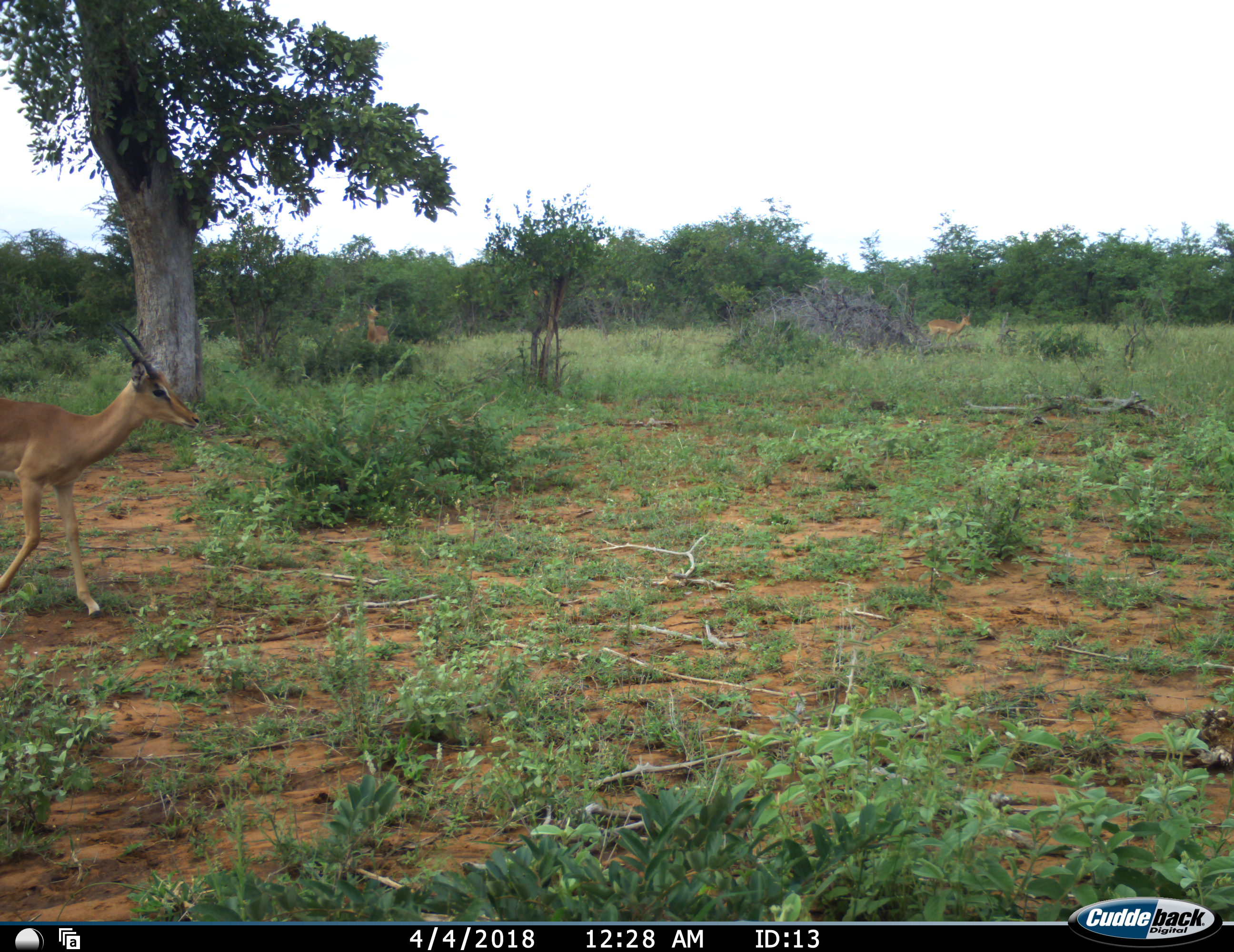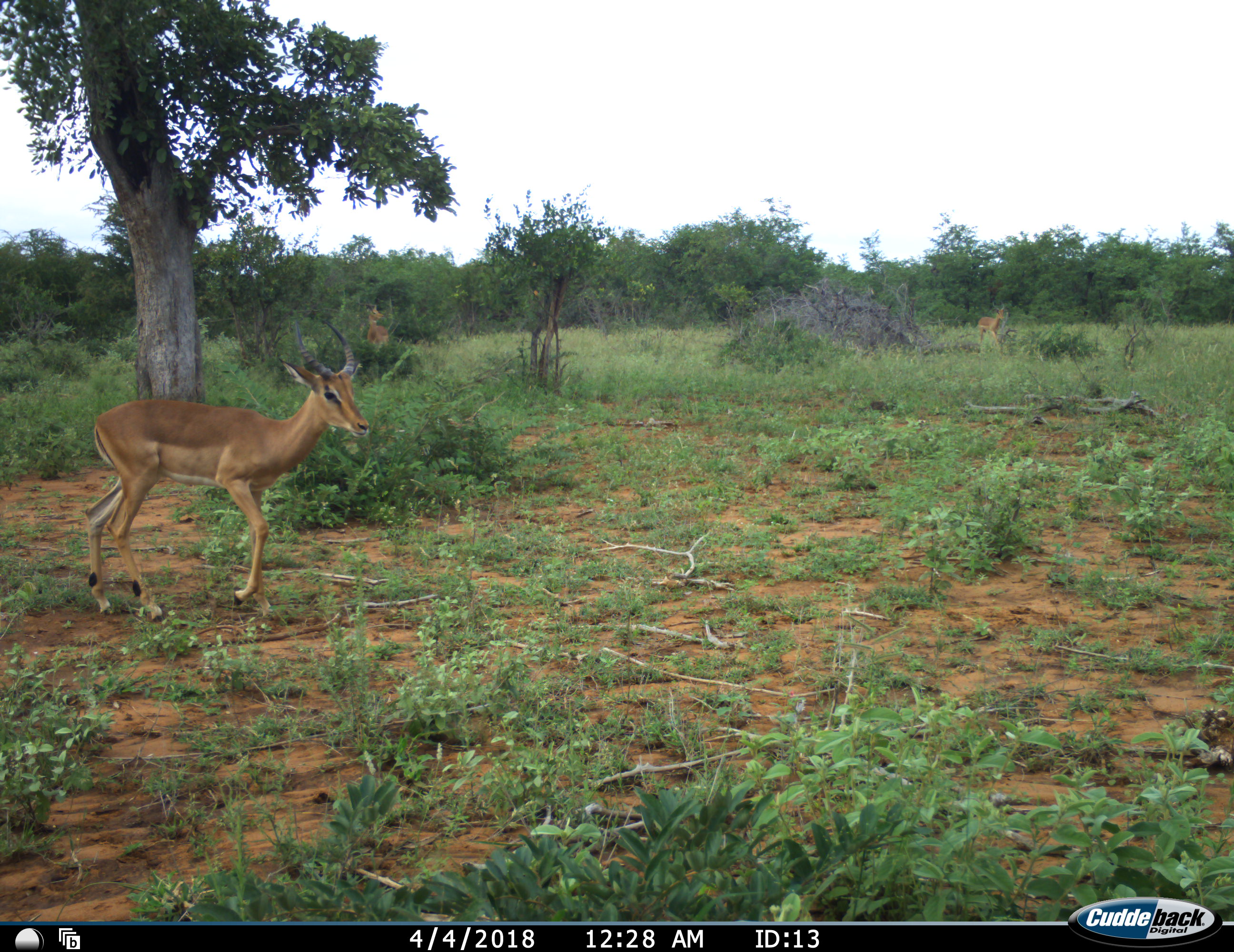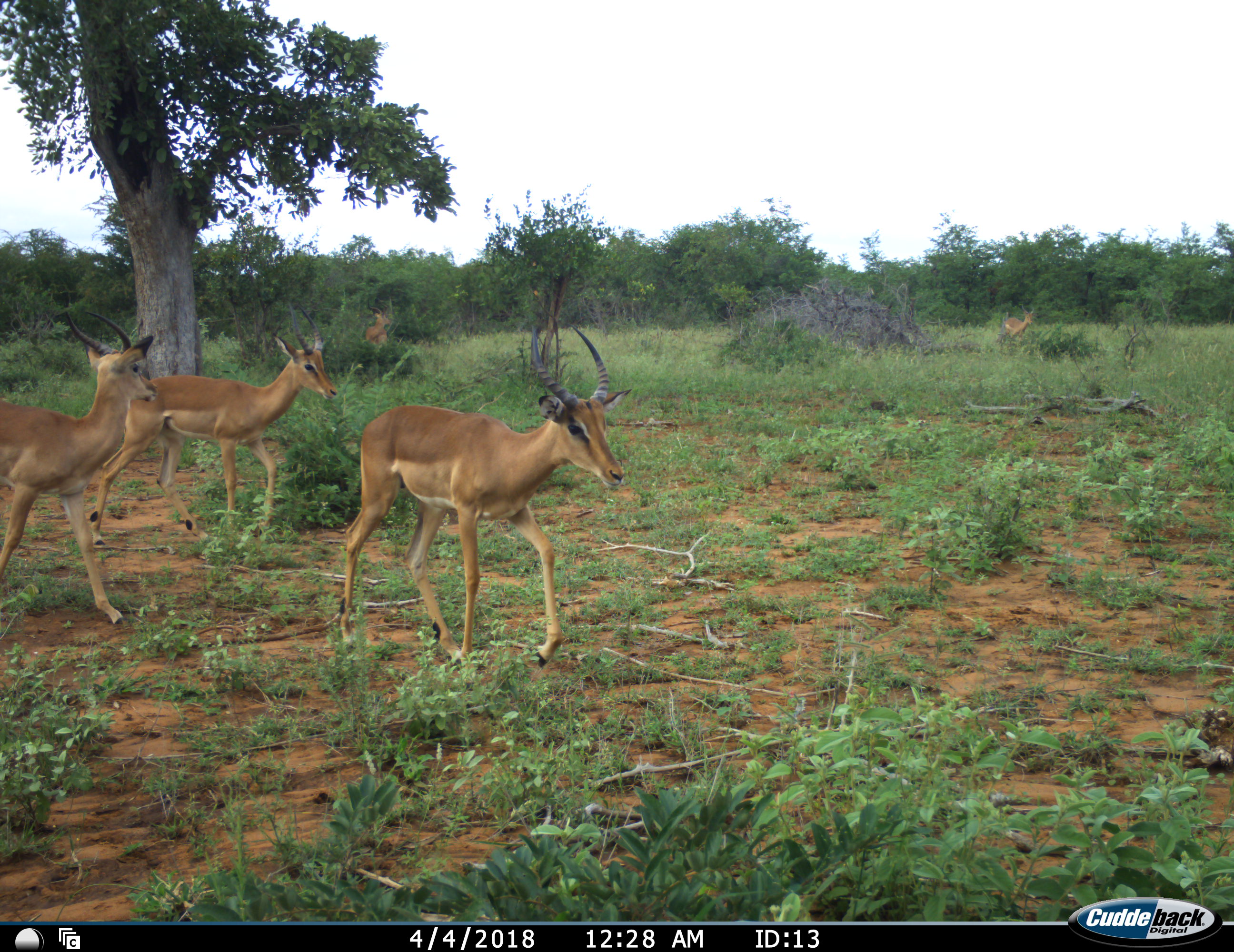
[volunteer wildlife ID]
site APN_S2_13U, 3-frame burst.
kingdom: Animalia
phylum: Chordata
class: Mammalia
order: Artiodactyla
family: Bovidae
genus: Aepyceros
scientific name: Aepyceros melampus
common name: impala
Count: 6.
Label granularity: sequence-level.